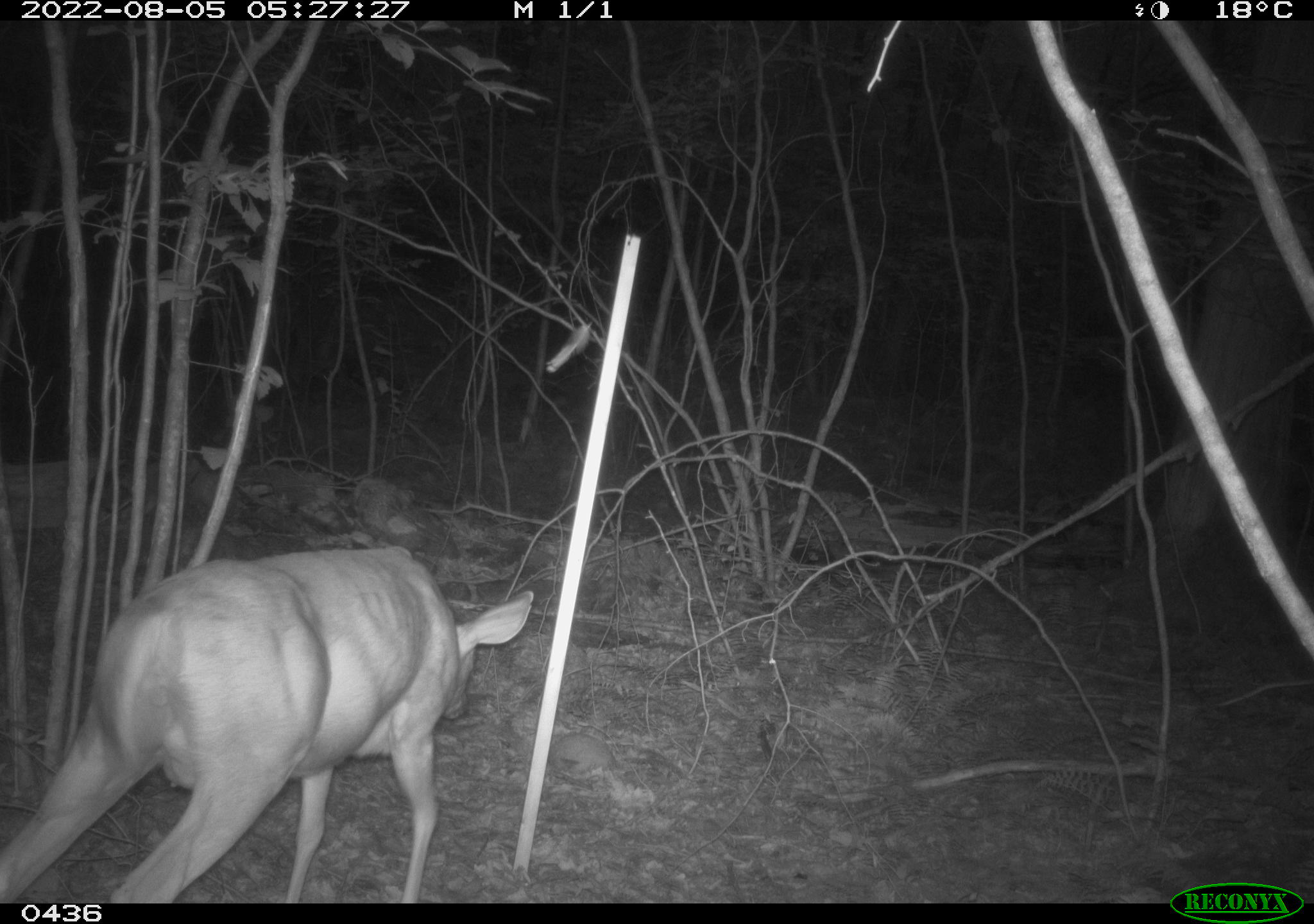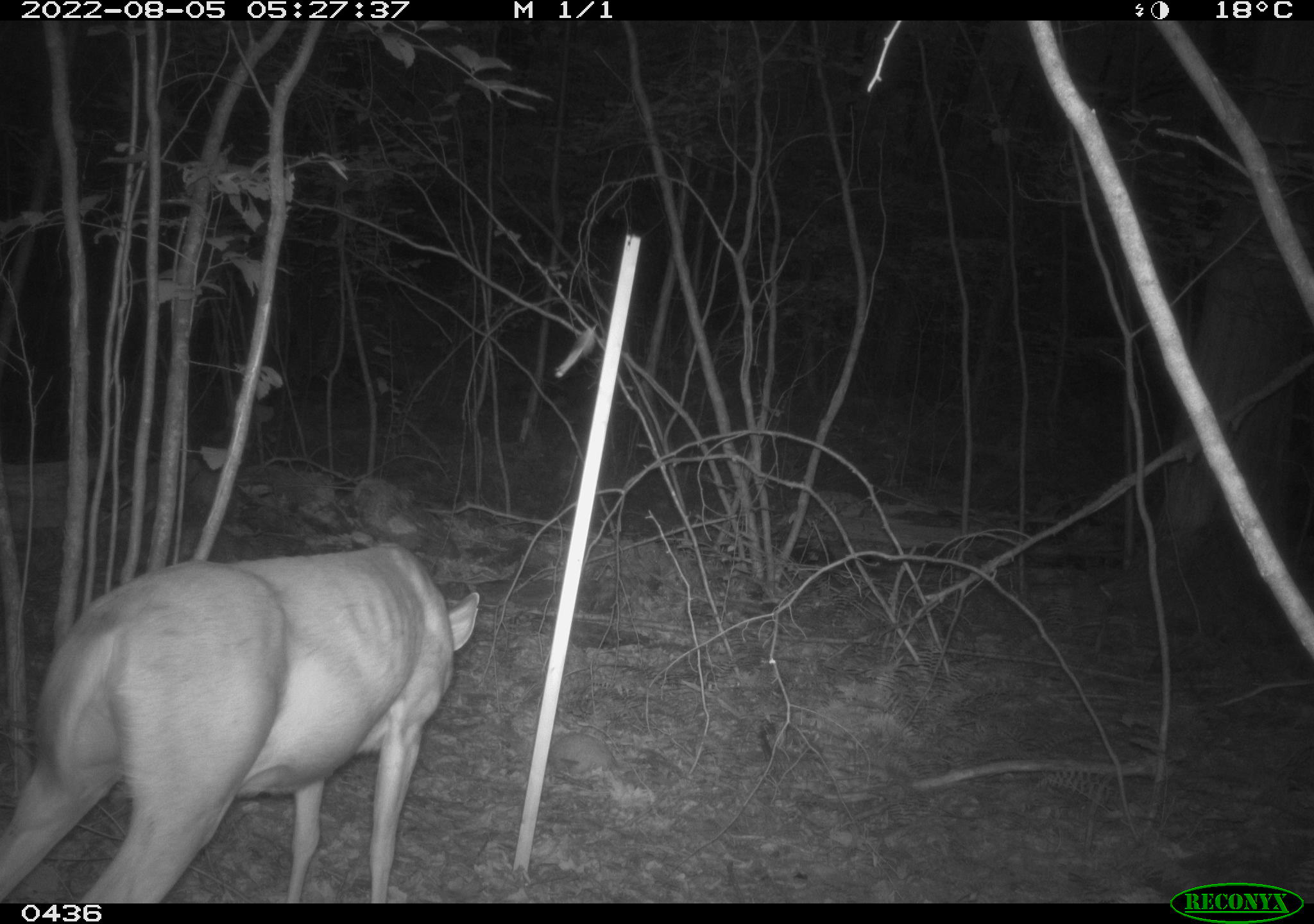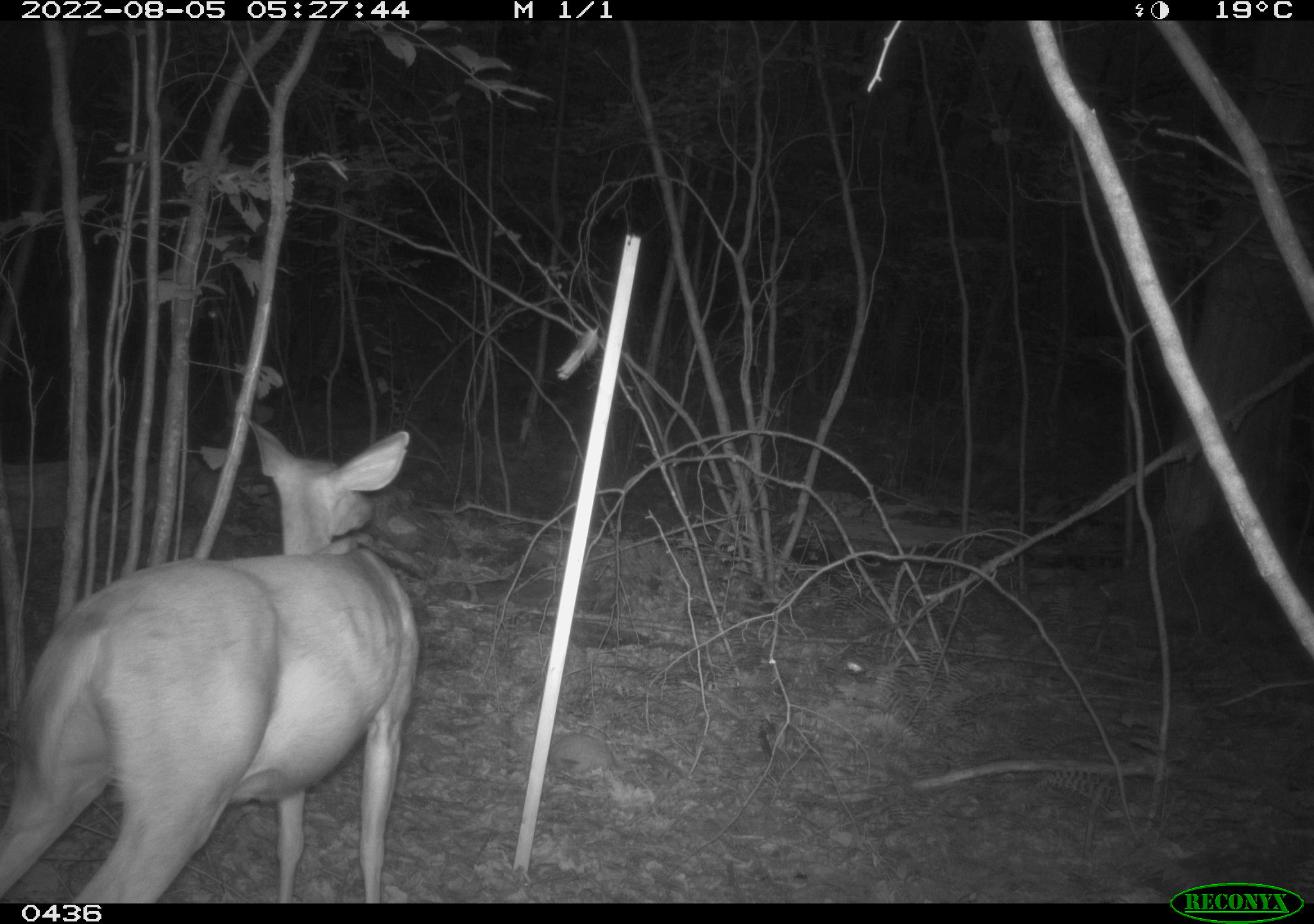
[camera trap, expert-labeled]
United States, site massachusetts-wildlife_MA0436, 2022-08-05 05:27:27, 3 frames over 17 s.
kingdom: Animalia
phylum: Chordata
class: Mammalia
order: Artiodactyla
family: Cervidae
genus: Odocoileus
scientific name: Odocoileus virginianus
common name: white-tailed deer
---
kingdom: Animalia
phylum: Arthropoda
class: Insecta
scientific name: Insecta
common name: insect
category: insect sp.